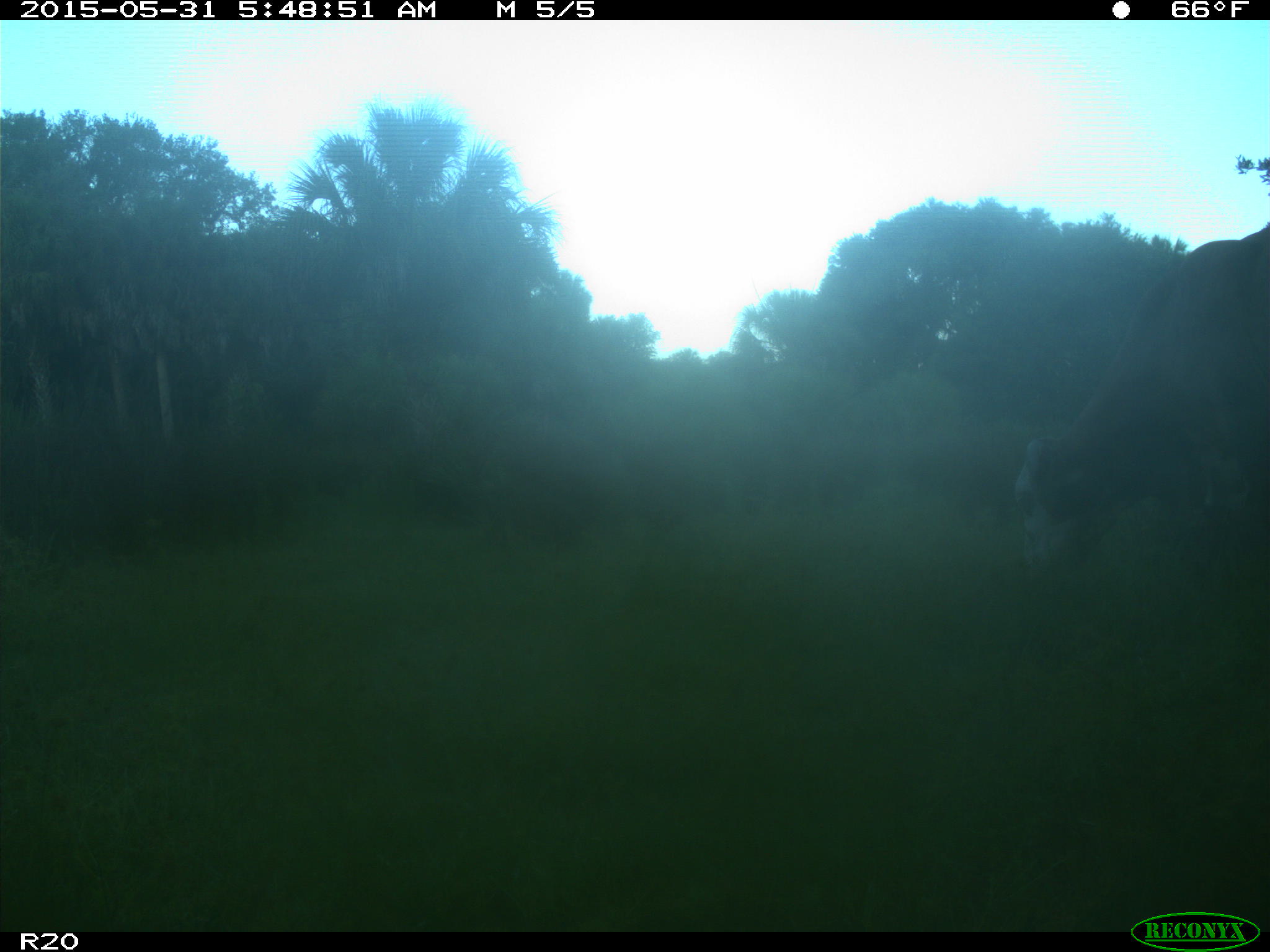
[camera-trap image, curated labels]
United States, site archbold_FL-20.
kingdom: Animalia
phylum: Chordata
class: Mammalia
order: Artiodactyla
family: Bovidae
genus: Bos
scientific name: Bos taurus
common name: domestic cow